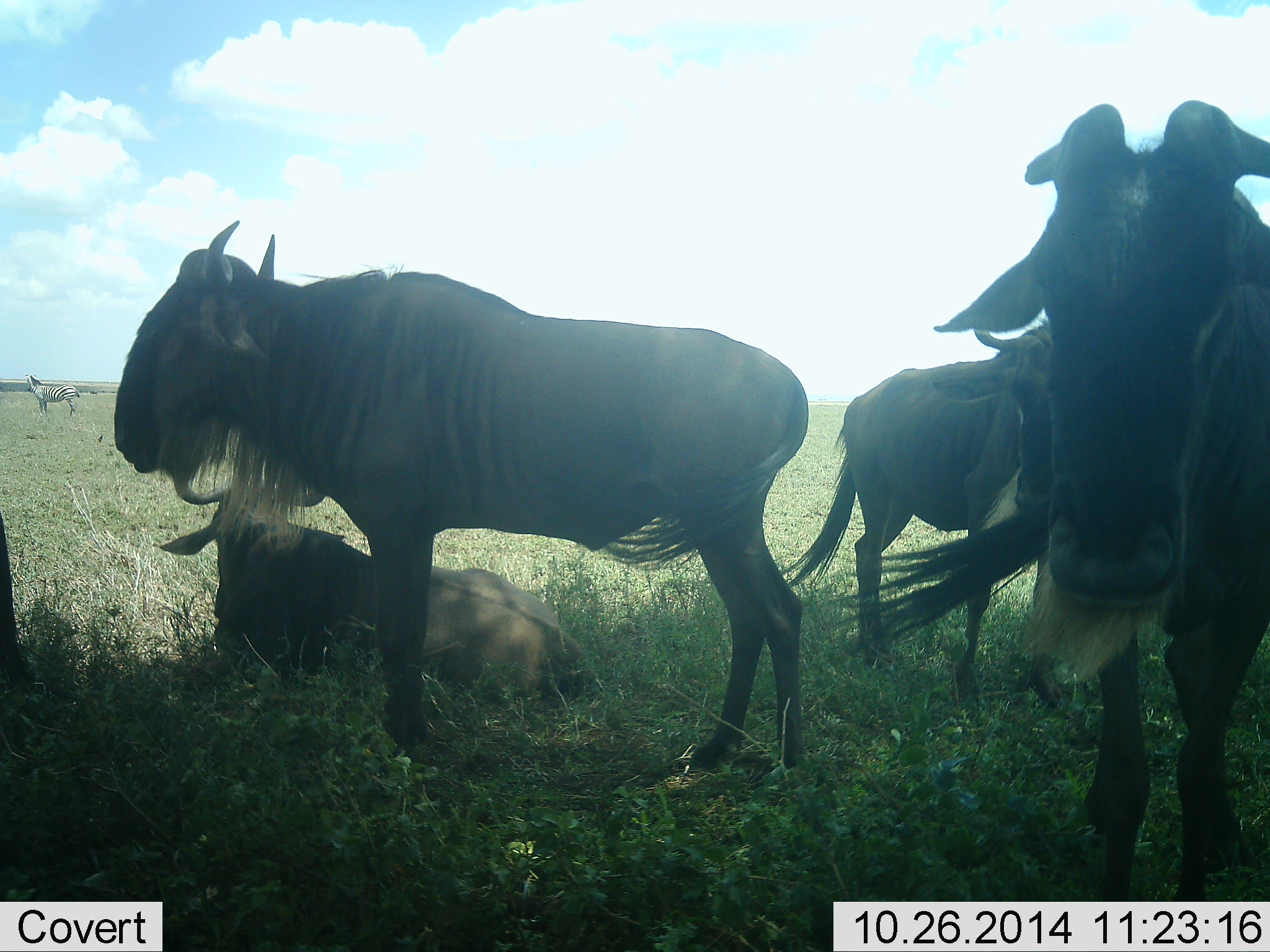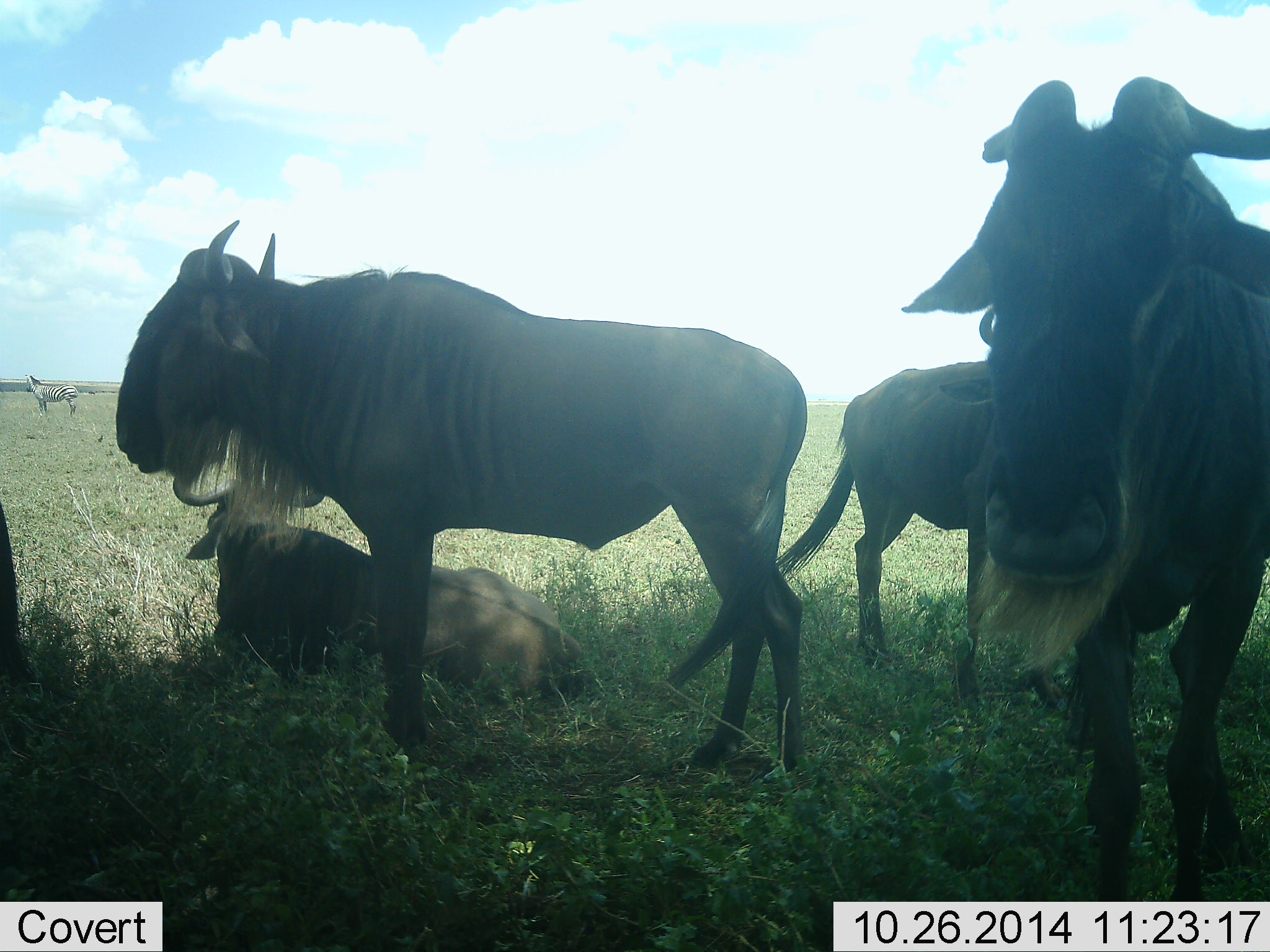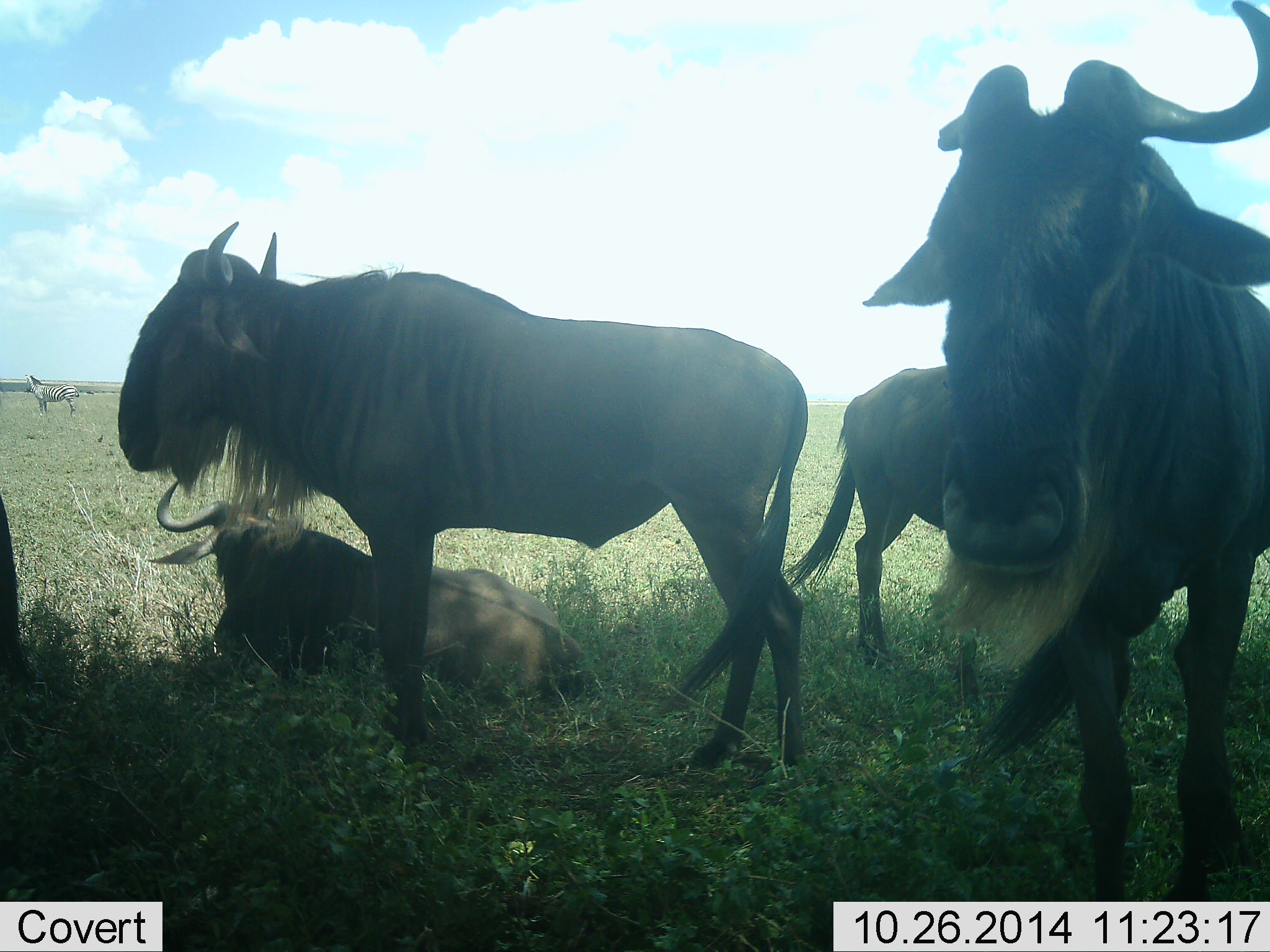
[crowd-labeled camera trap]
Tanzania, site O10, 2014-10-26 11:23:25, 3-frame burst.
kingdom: Animalia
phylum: Chordata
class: Mammalia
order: Artiodactyla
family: Bovidae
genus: Connochaetes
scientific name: Connochaetes taurinus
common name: blue wildebeest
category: wildebeest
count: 5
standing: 73%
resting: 87%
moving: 27%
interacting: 7%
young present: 7%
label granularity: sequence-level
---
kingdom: Animalia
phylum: Chordata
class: Mammalia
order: Perissodactyla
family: Equidae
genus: Equus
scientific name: Equus quagga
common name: plains zebra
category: zebra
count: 1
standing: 100%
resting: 0%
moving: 0%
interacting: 0%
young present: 0%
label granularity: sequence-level